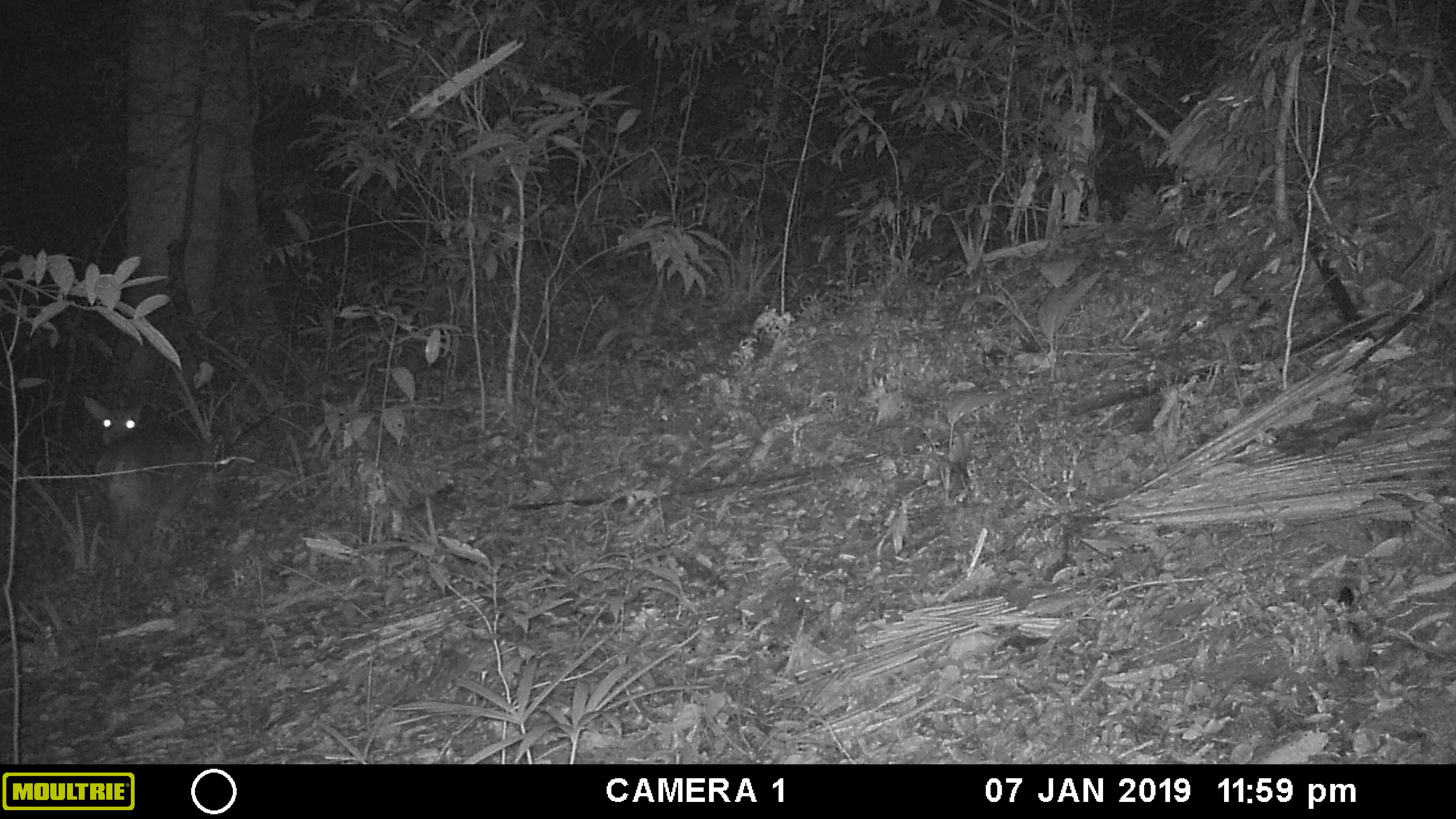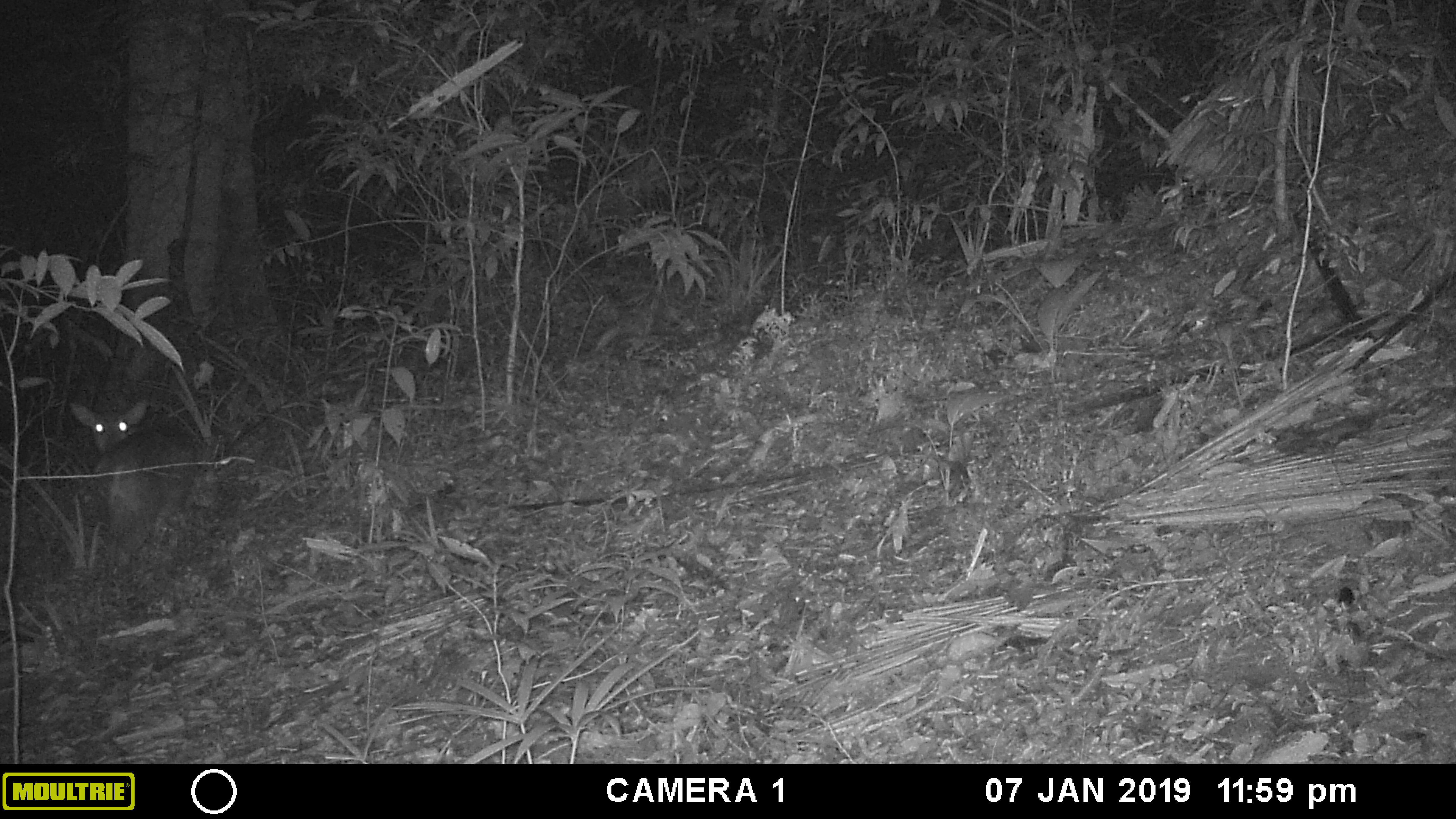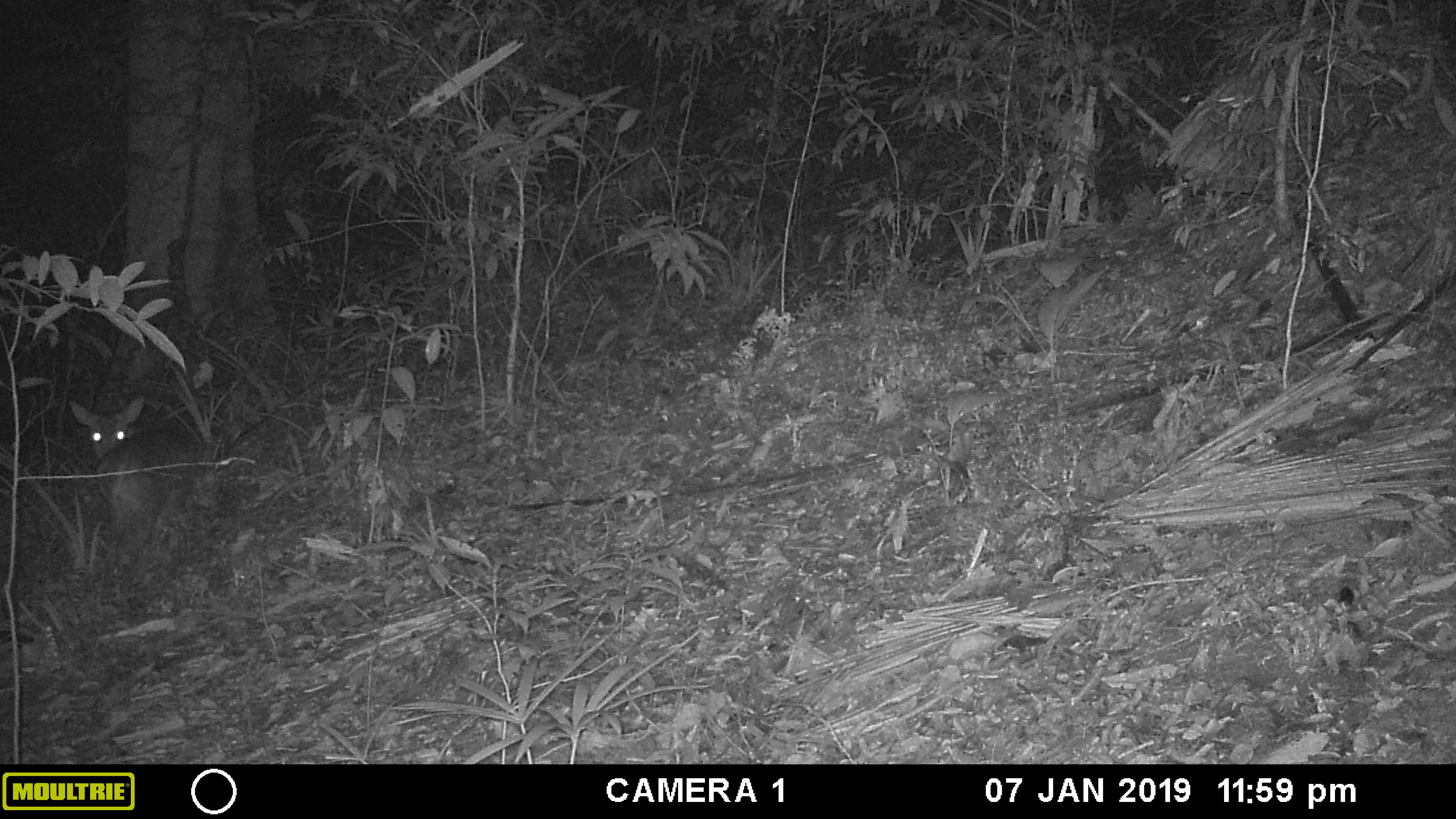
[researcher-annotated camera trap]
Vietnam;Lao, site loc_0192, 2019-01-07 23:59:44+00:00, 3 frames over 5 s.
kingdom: Animalia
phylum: Chordata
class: Mammalia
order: Artiodactyla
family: Cervidae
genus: Muntiacus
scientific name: Muntiacus vuquangensis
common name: large-antlered muntjac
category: large antlered muntjac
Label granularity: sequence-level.